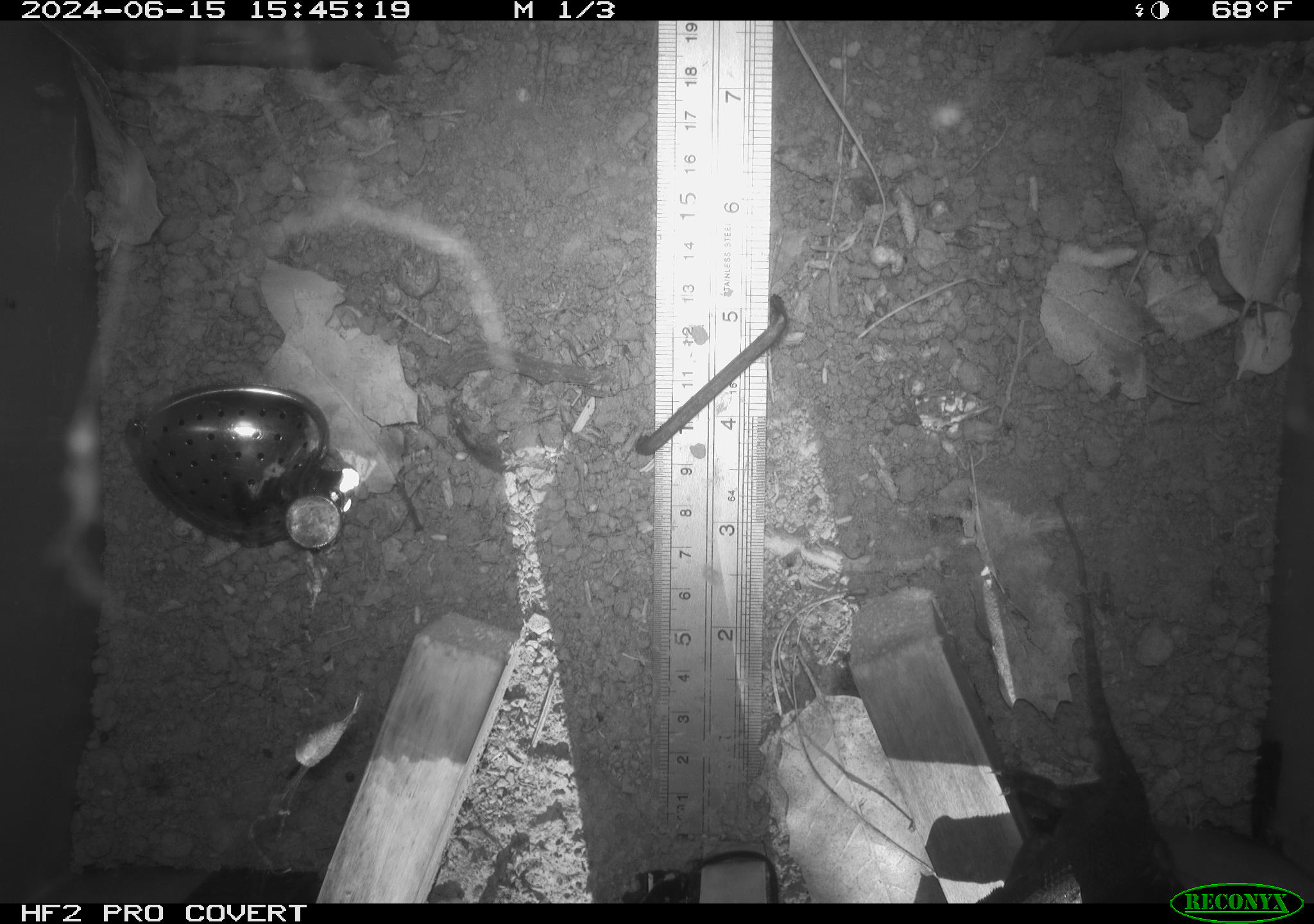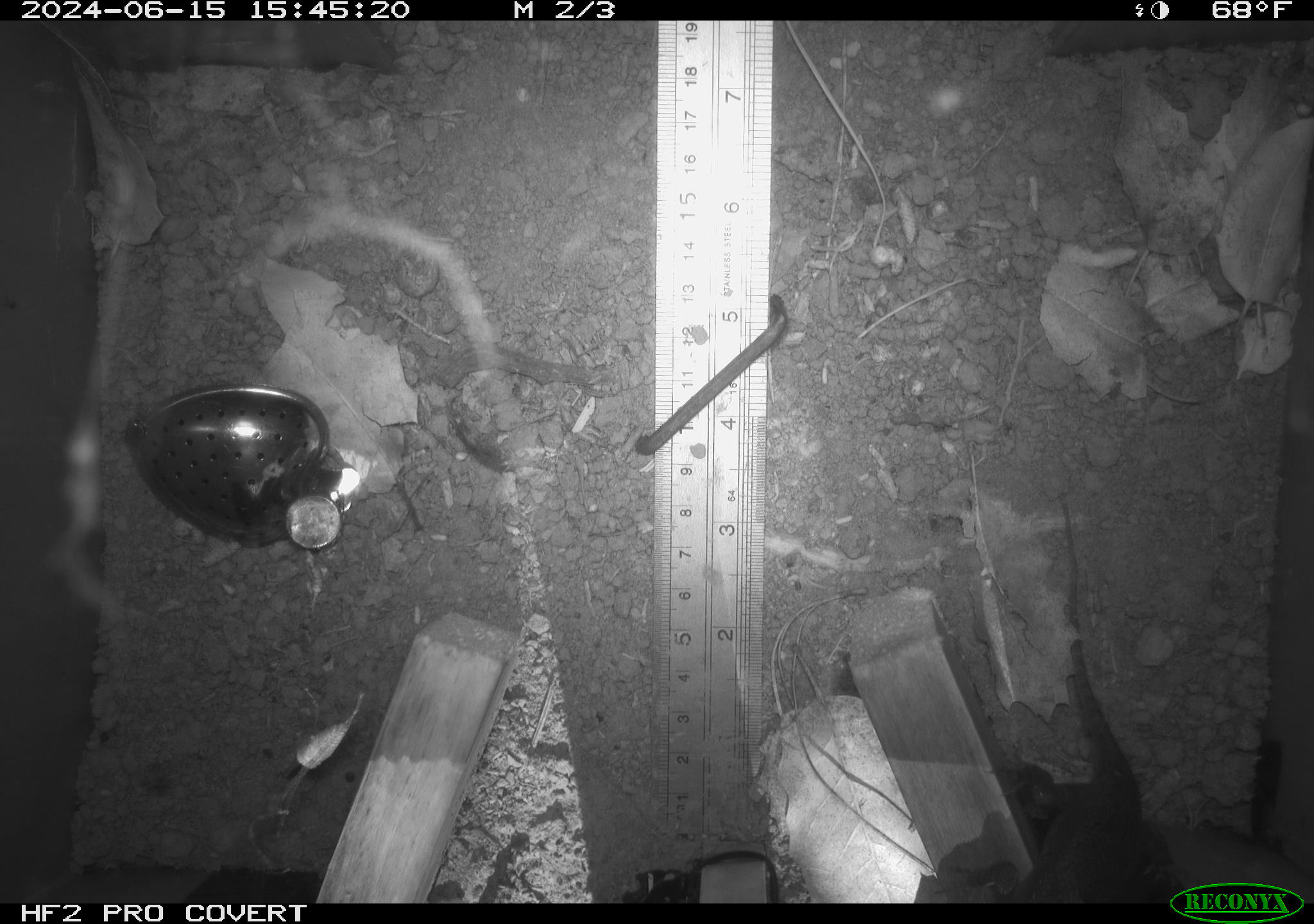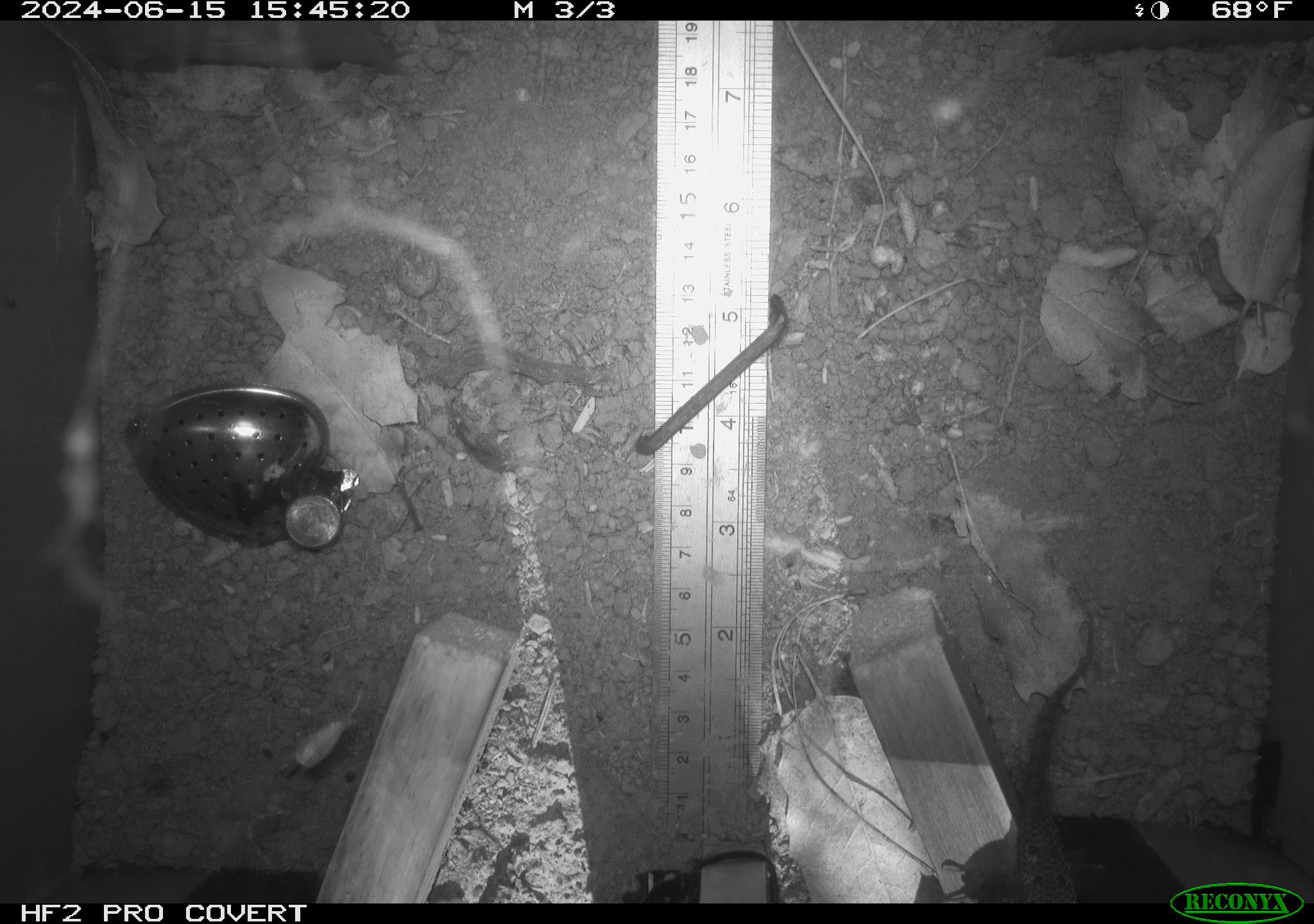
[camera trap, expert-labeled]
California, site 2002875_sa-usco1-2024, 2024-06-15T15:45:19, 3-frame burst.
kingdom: Animalia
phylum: Chordata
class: Reptilia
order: Squamata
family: Phrynosomatidae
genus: Sceloporus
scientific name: Sceloporus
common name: spiny lizards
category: sceloporus species